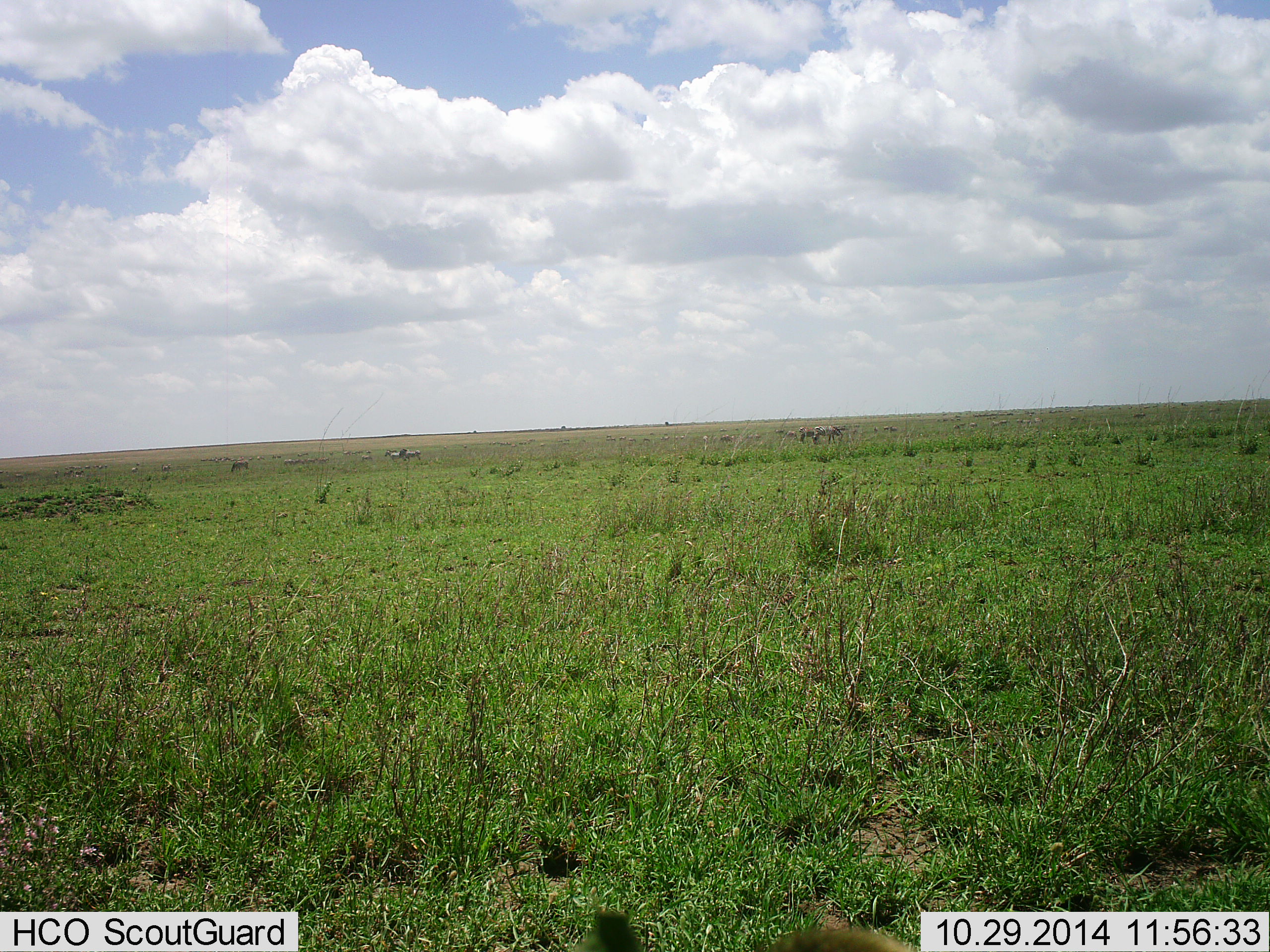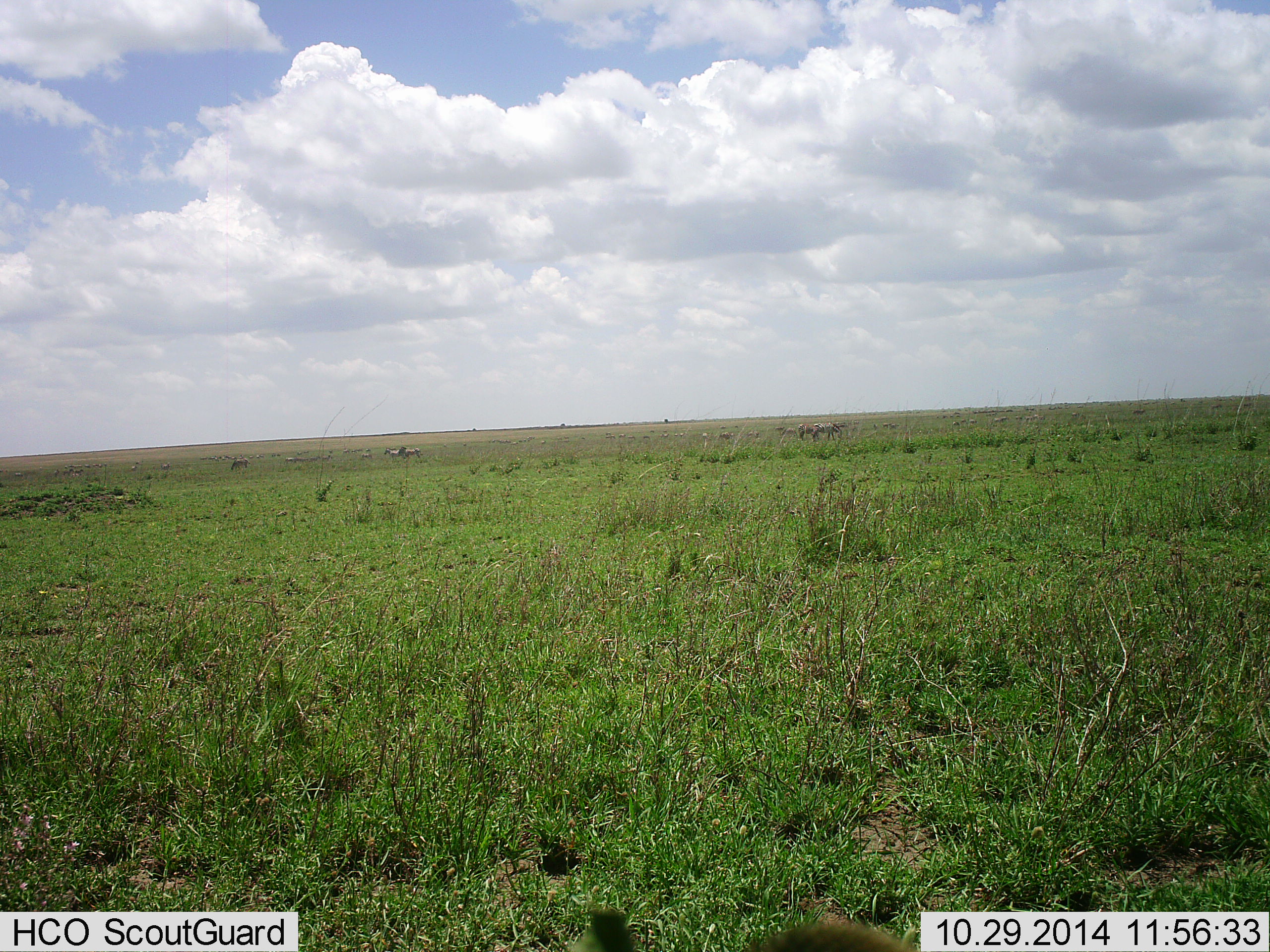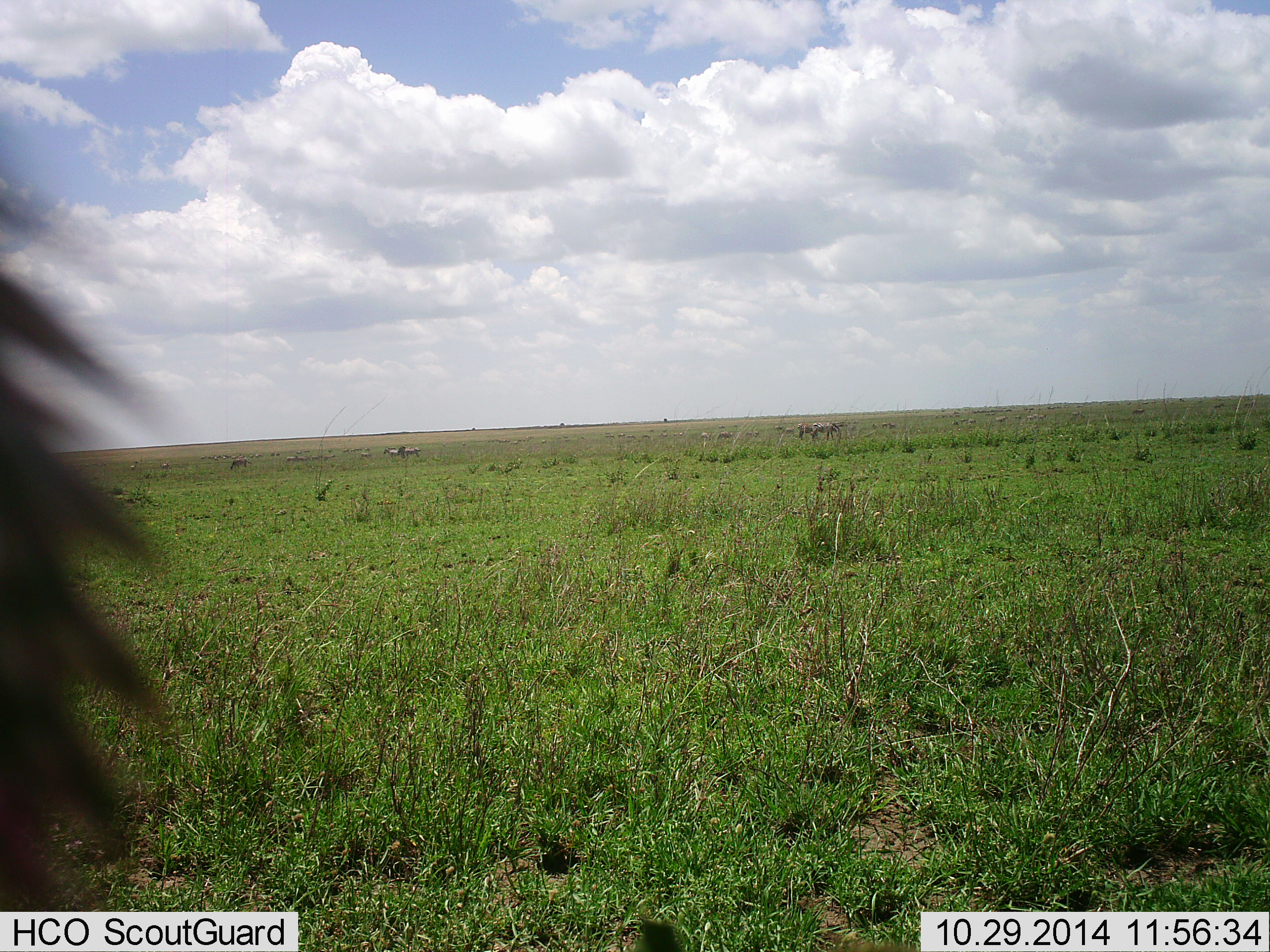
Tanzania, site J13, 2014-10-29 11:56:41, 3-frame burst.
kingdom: Animalia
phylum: Chordata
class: Mammalia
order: Artiodactyla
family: Bovidae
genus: Connochaetes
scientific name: Connochaetes taurinus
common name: blue wildebeest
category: wildebeest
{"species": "wildebeest (blue wildebeest) (Connochaetes taurinus)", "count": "1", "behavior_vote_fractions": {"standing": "50%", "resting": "0%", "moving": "50%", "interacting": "0%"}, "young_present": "0%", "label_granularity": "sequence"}